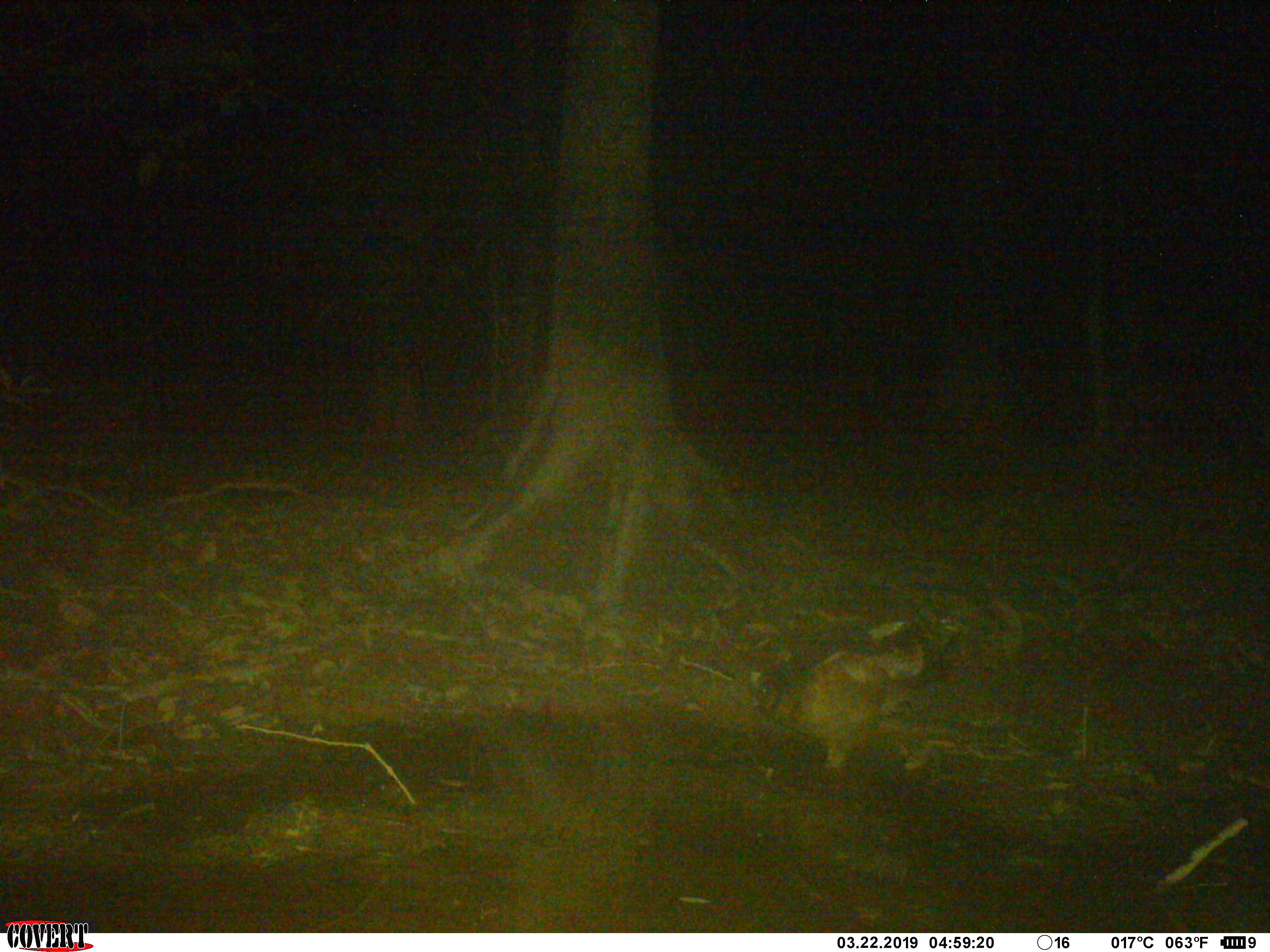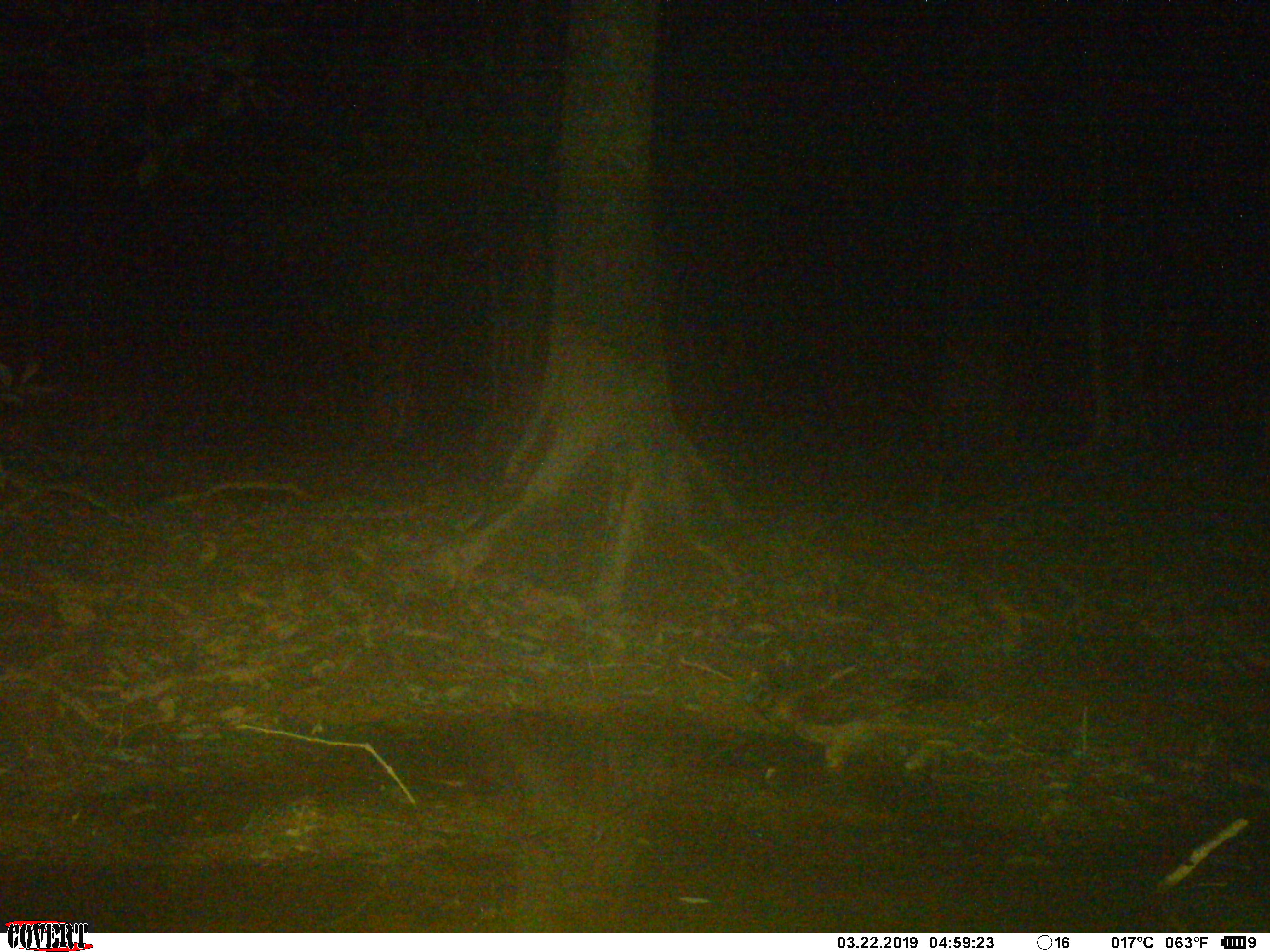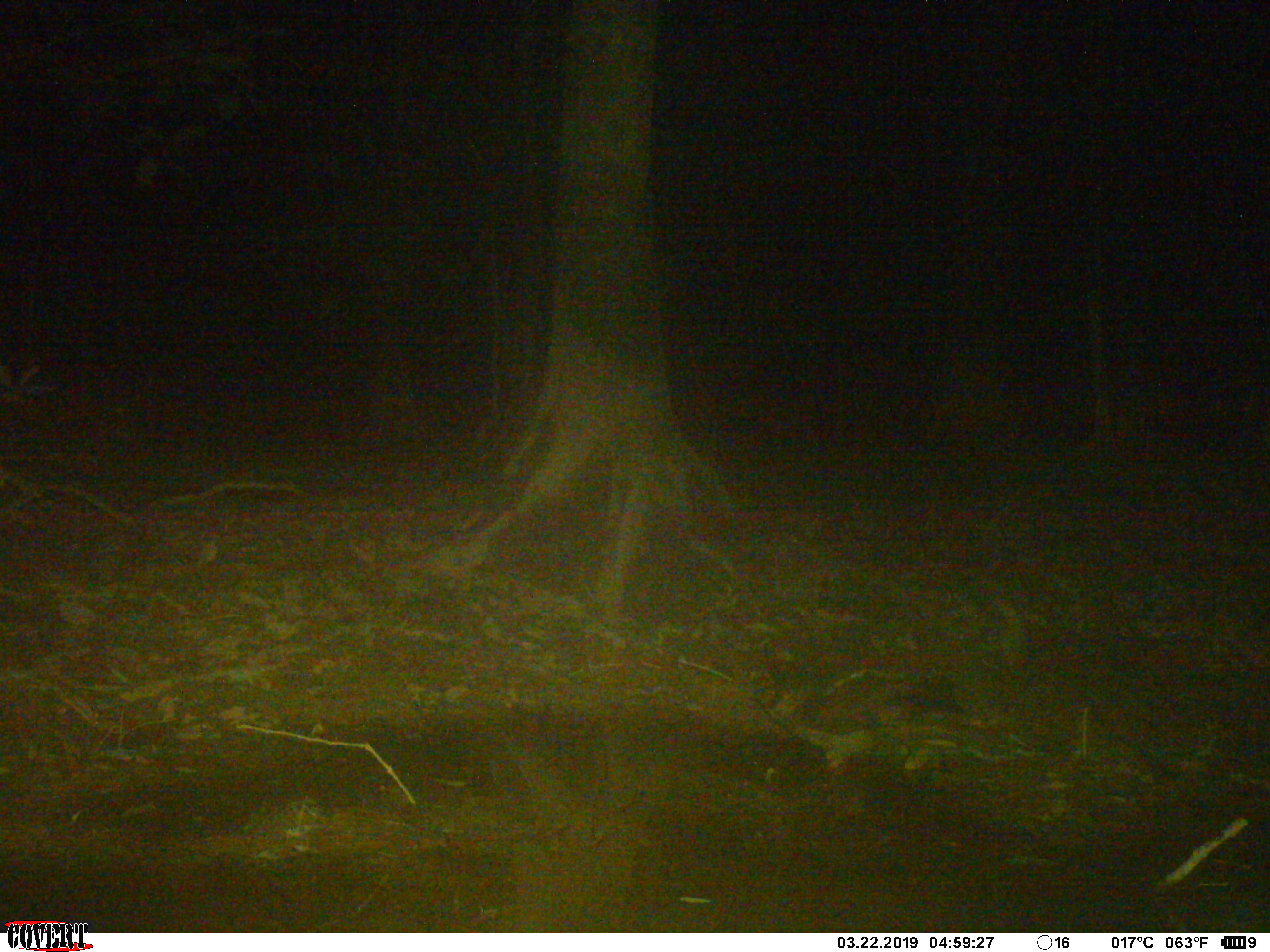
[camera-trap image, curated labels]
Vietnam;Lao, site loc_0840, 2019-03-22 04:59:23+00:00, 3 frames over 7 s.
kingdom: Animalia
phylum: Chordata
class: Aves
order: Strigiformes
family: Strigidae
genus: Strix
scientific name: Strix leptogrammica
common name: brown wood owl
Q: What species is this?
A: Brown wood owl (Strix leptogrammica).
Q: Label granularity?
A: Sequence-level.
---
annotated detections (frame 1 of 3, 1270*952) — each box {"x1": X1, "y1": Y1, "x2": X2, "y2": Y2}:
brown wood owl: {"x1": 750, "y1": 619, "x2": 958, "y2": 772}